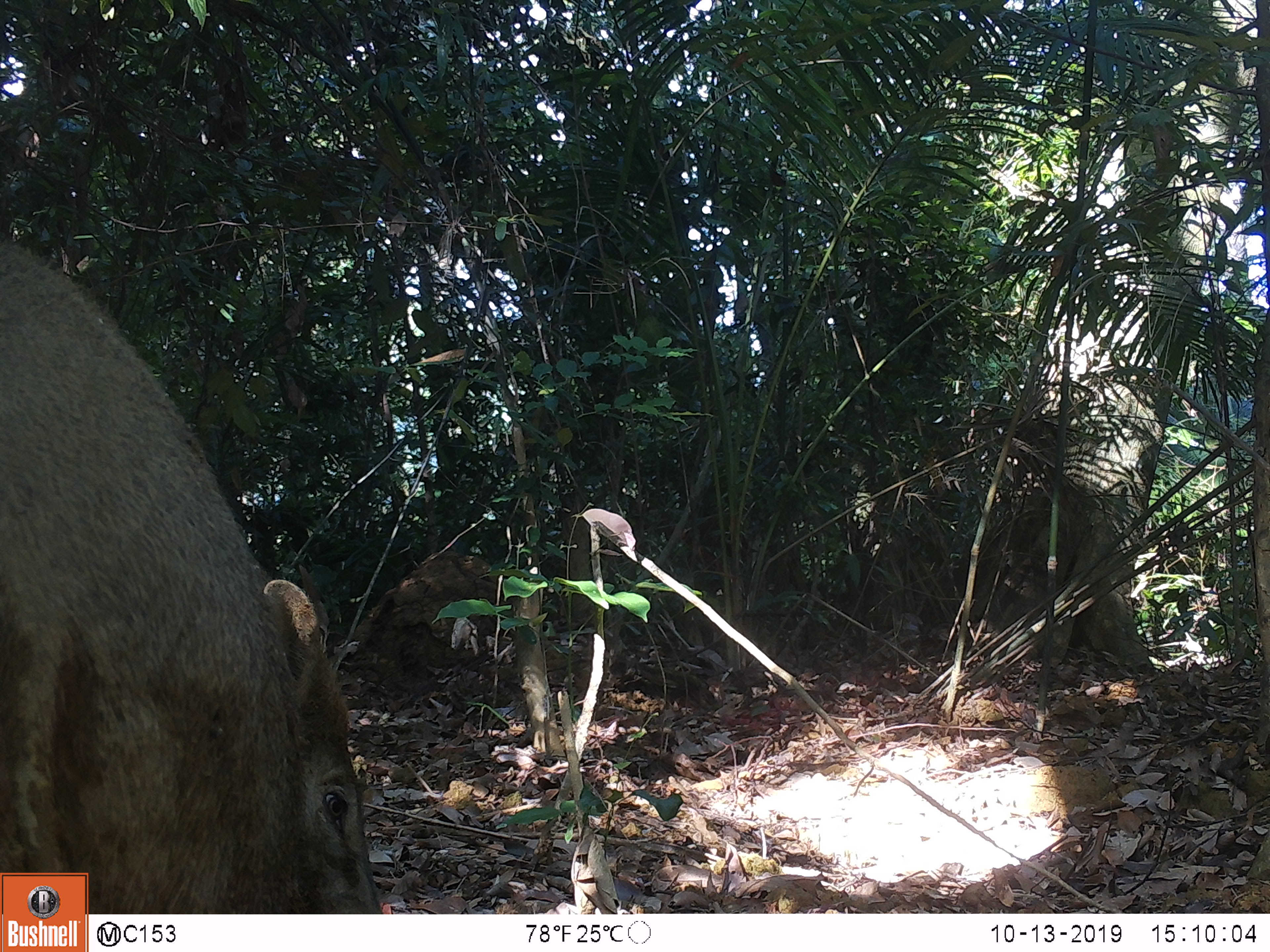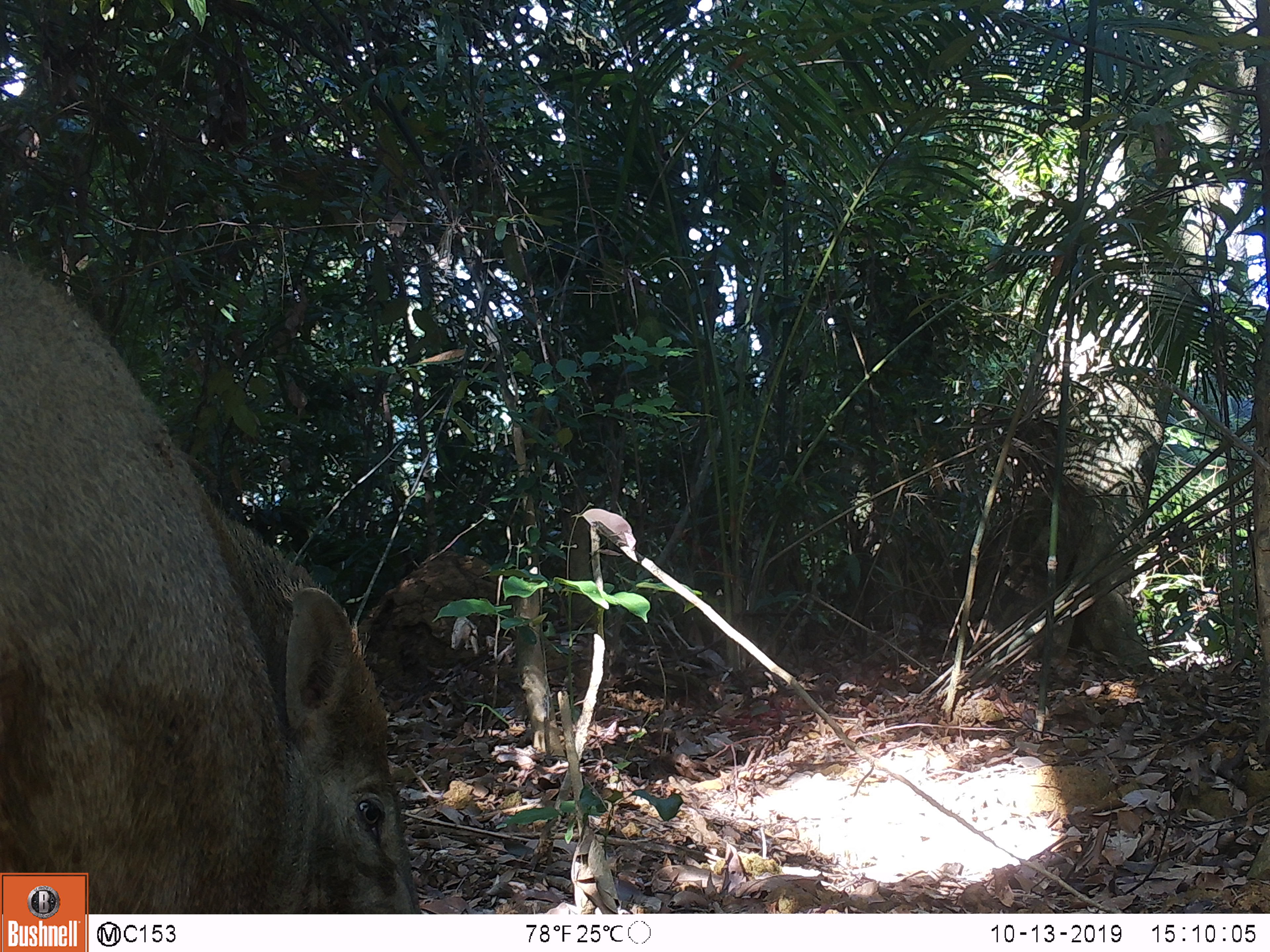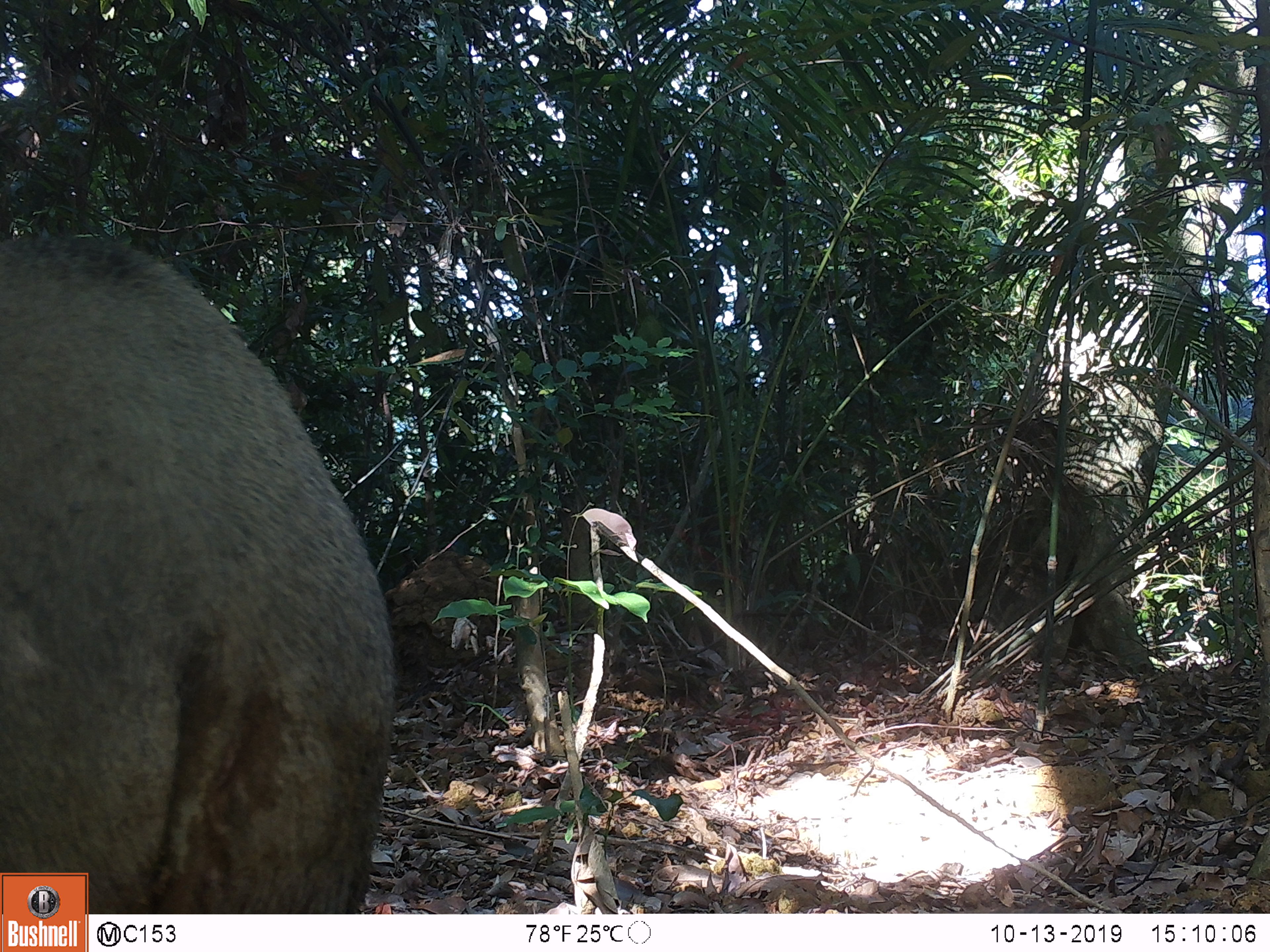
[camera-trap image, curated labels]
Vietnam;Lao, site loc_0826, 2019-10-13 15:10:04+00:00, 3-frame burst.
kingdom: Animalia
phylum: Chordata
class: Mammalia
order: Artiodactyla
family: Suidae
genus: Sus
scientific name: Sus scrofa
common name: eurasian wild pig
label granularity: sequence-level